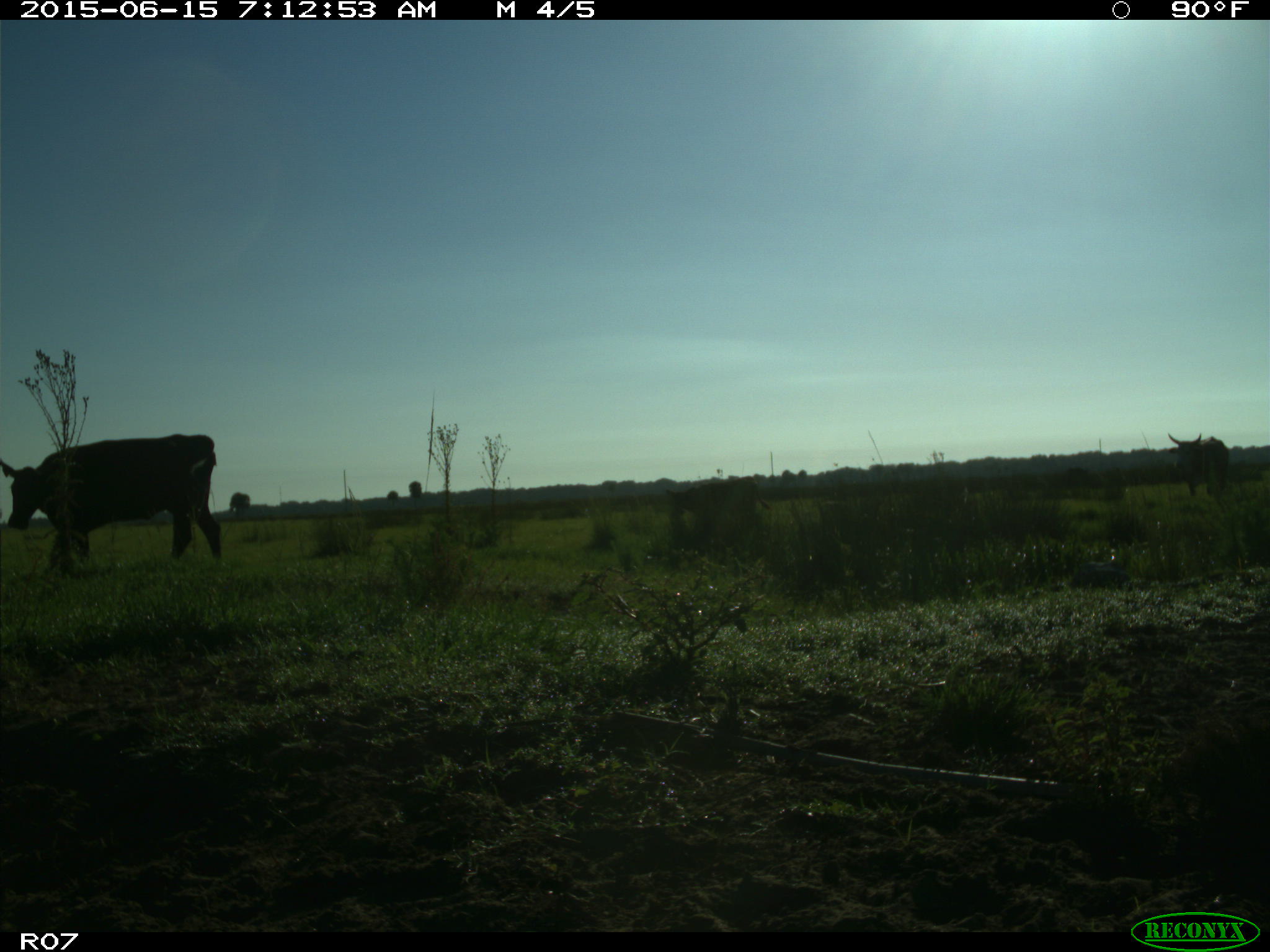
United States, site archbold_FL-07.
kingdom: Animalia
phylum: Chordata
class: Mammalia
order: Artiodactyla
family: Bovidae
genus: Bos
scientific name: Bos taurus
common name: domestic cow